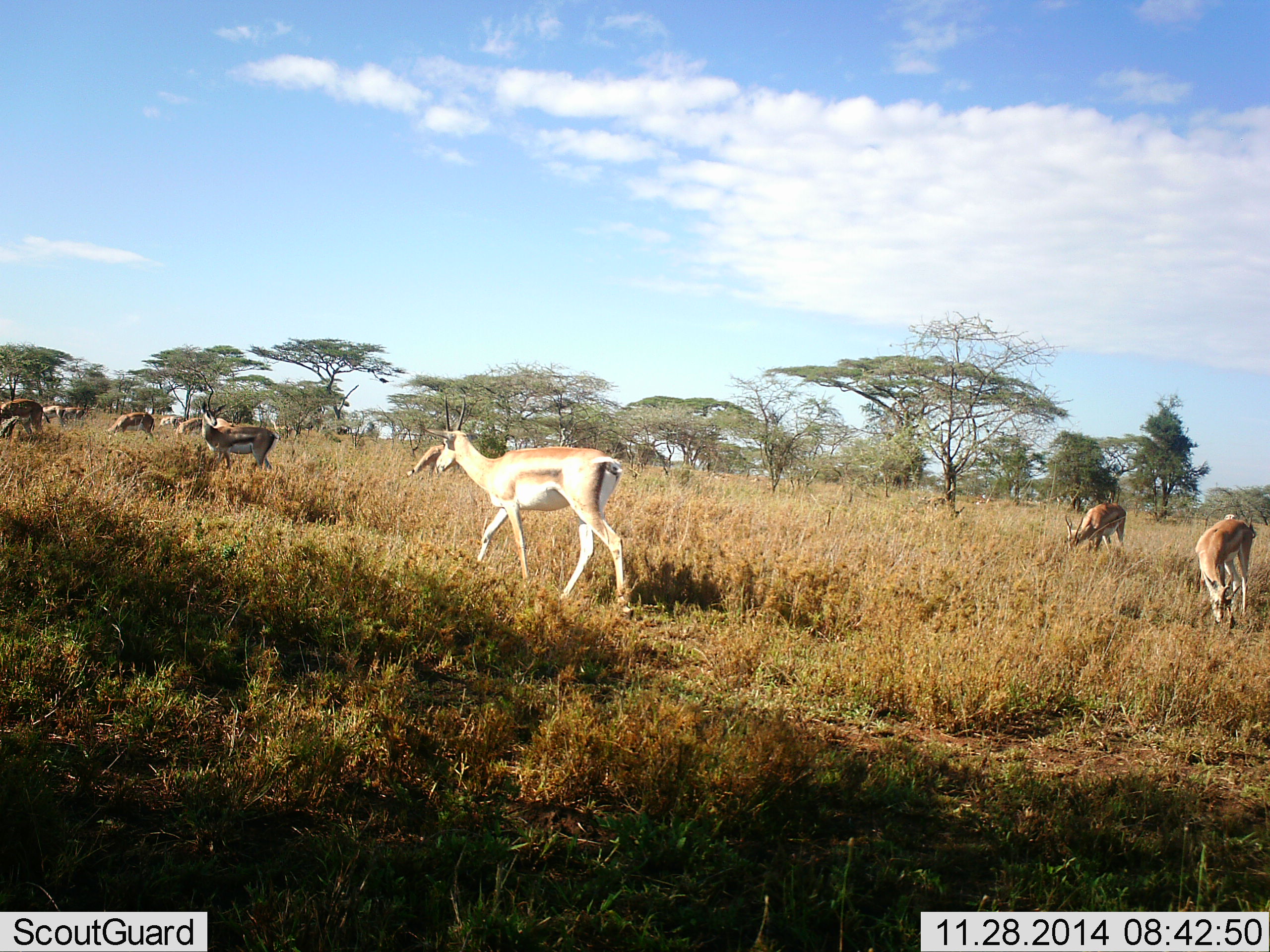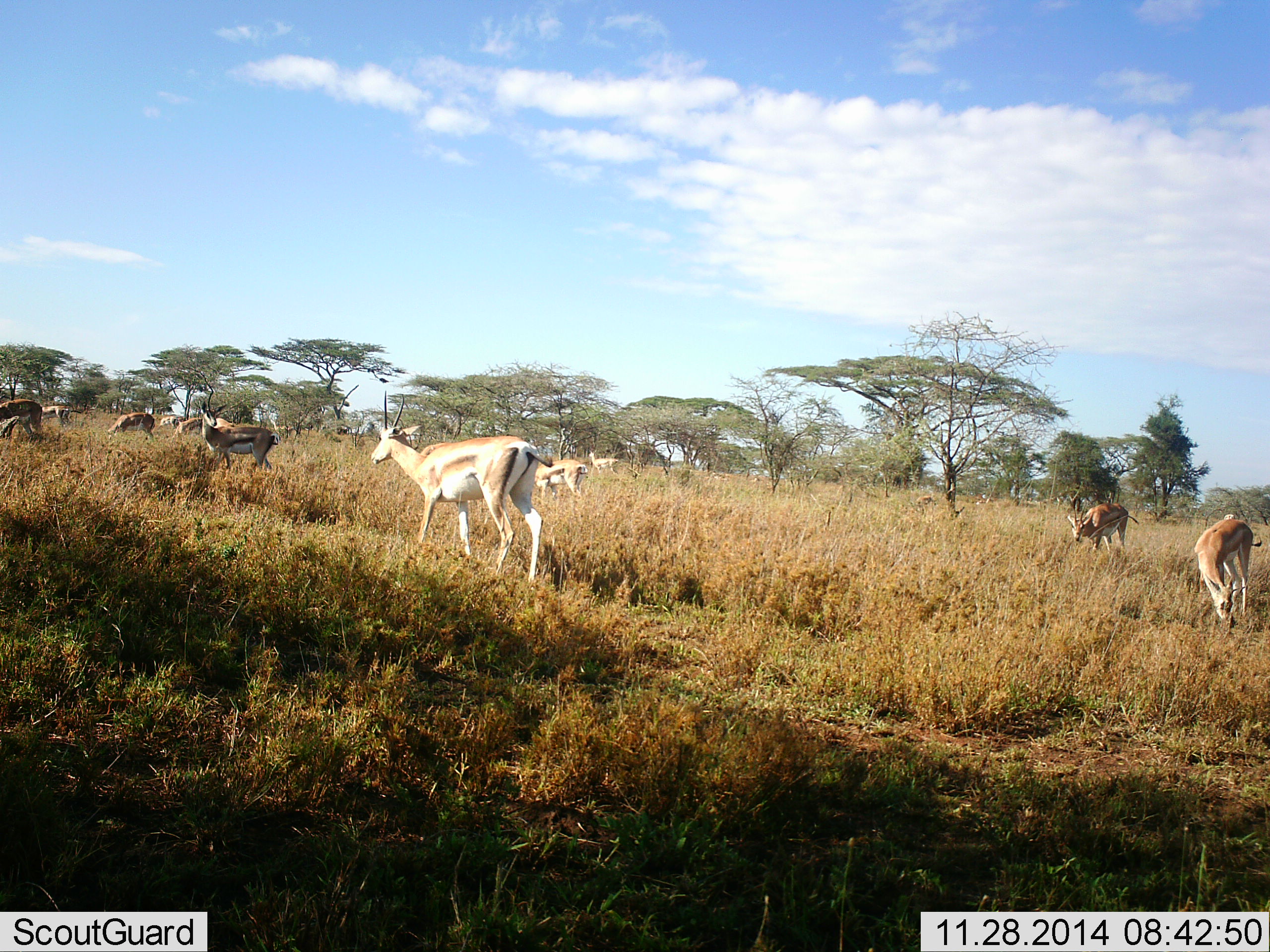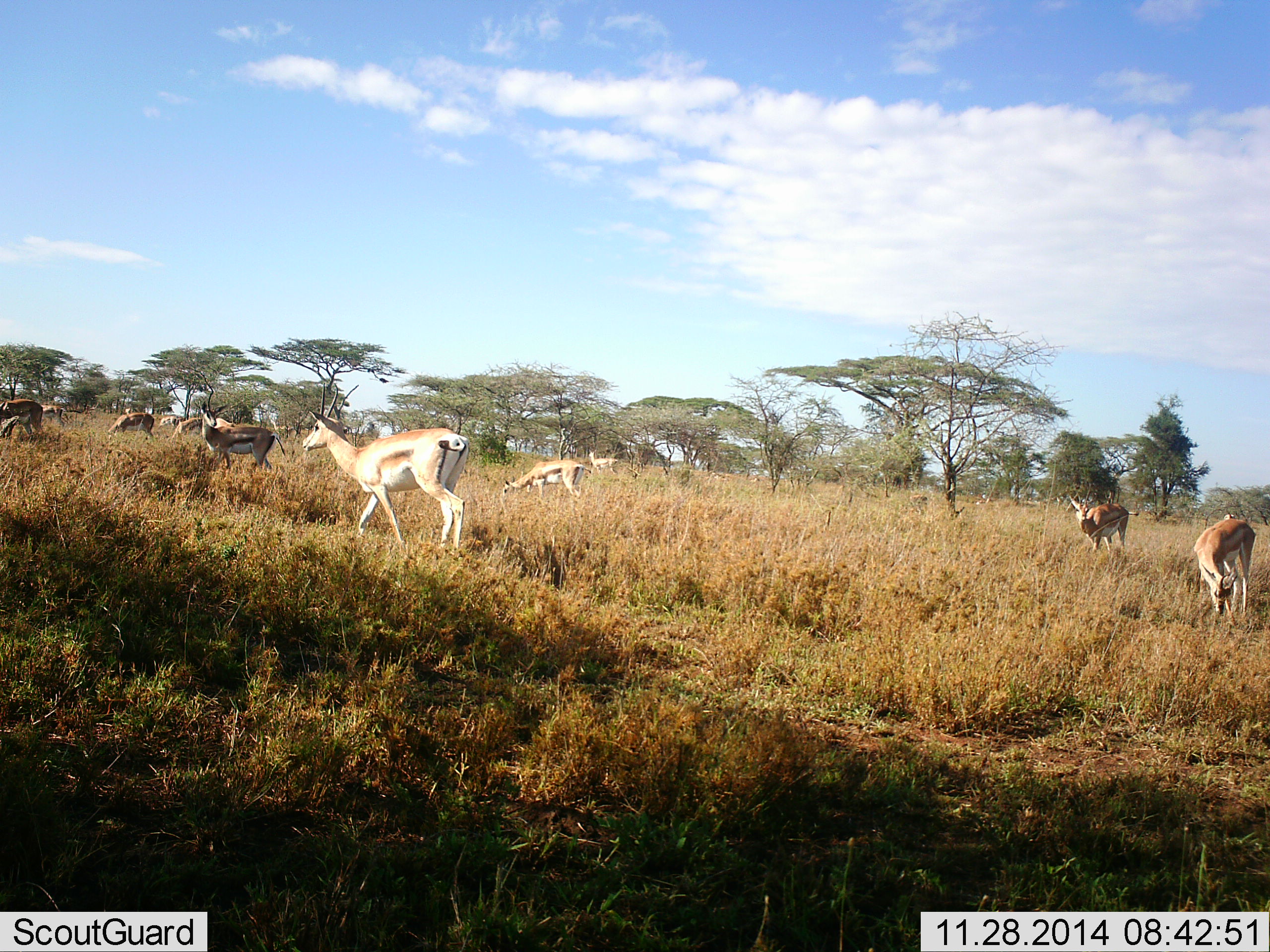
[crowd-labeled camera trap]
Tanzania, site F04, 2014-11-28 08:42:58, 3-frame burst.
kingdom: Animalia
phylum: Chordata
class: Mammalia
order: Artiodactyla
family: Bovidae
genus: Eudorcas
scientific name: Eudorcas thomsonii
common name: thomson's gazelle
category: gazellethomsons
Gazellethomsons (thomson's gazelle) (Eudorcas thomsonii), count 10. Behavior (volunteer vote fractions): standing 75%, resting 8%, moving 83%, interacting 8%. Young present (vote fraction): 17%. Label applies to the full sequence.